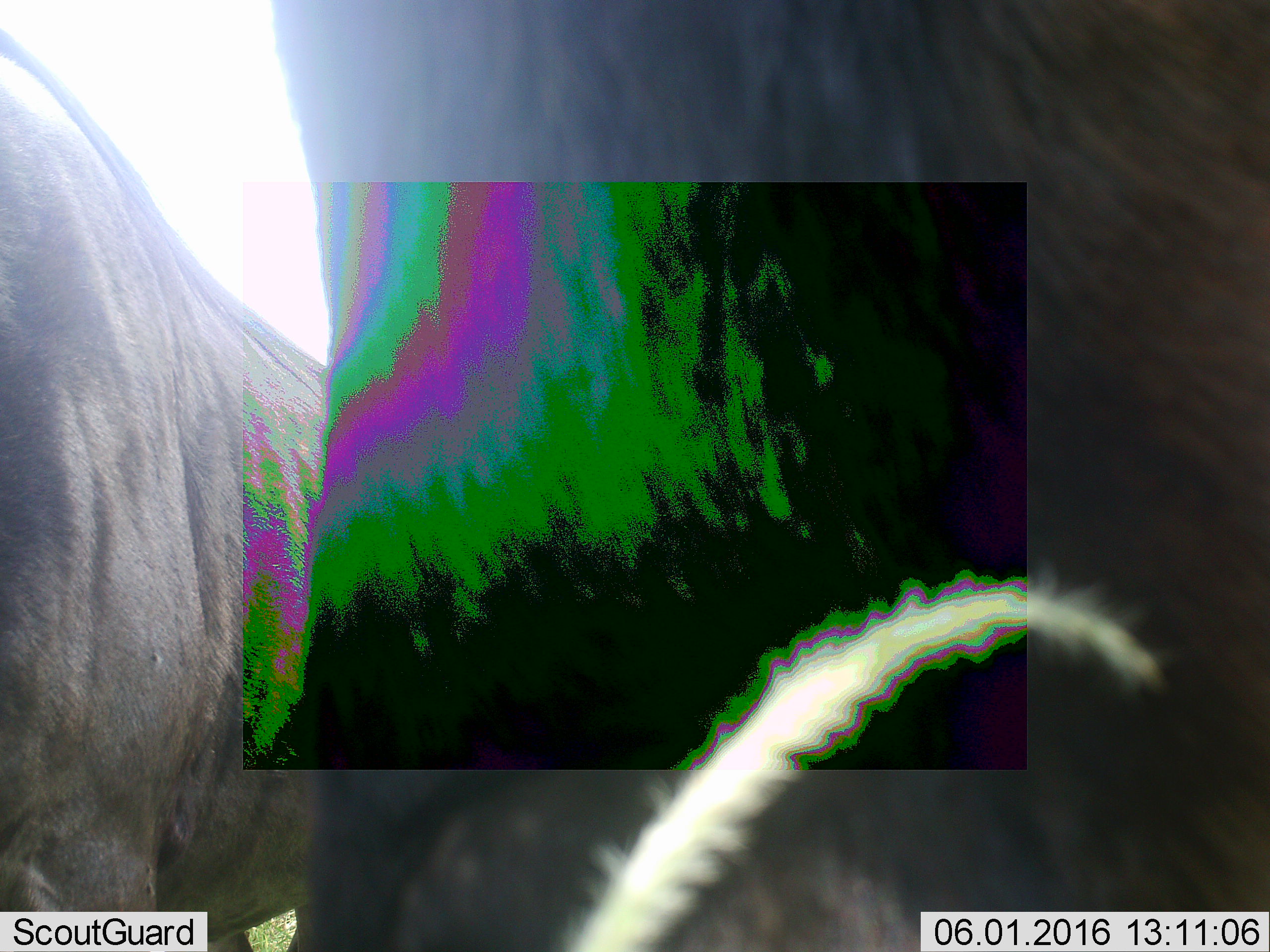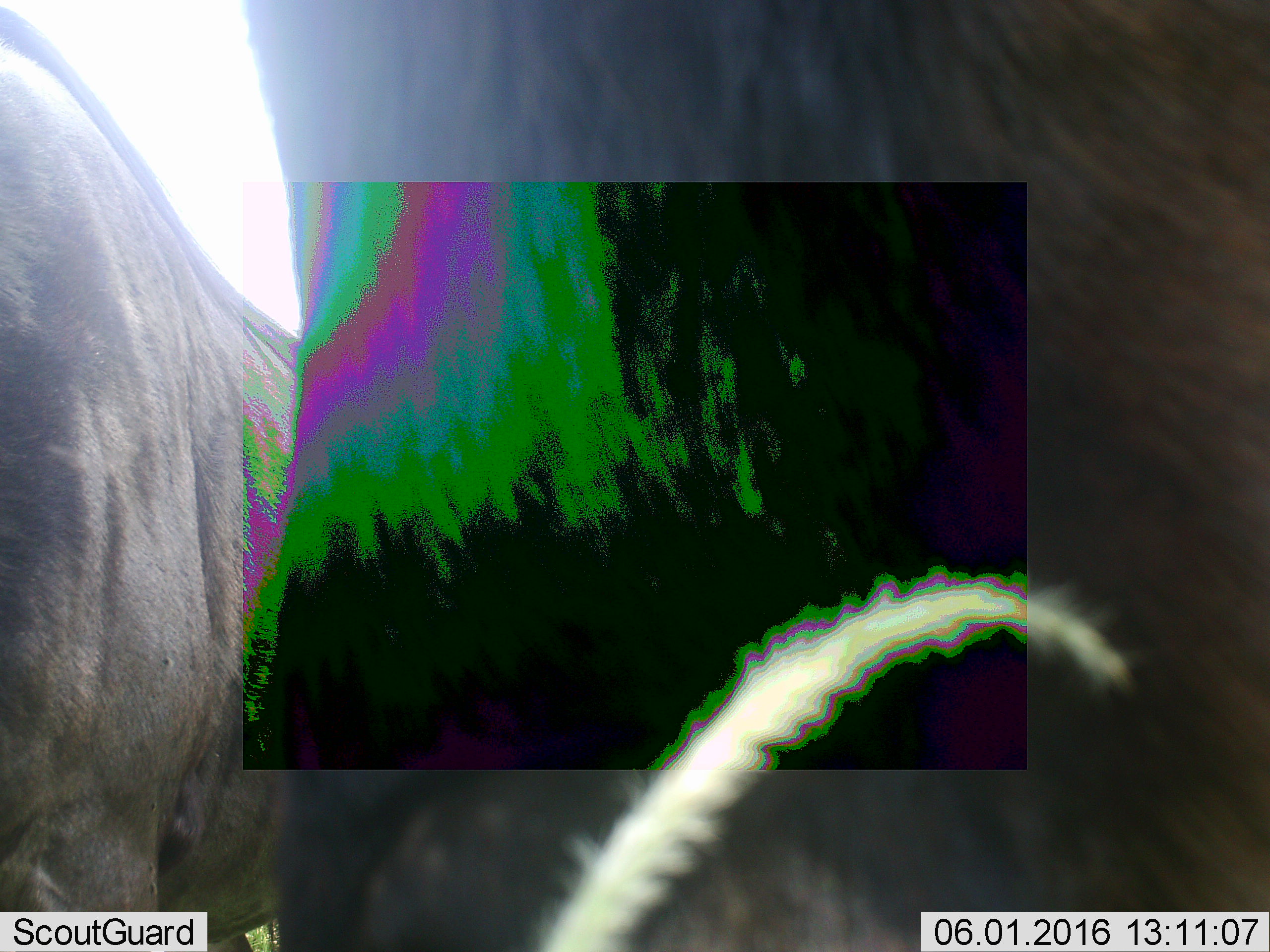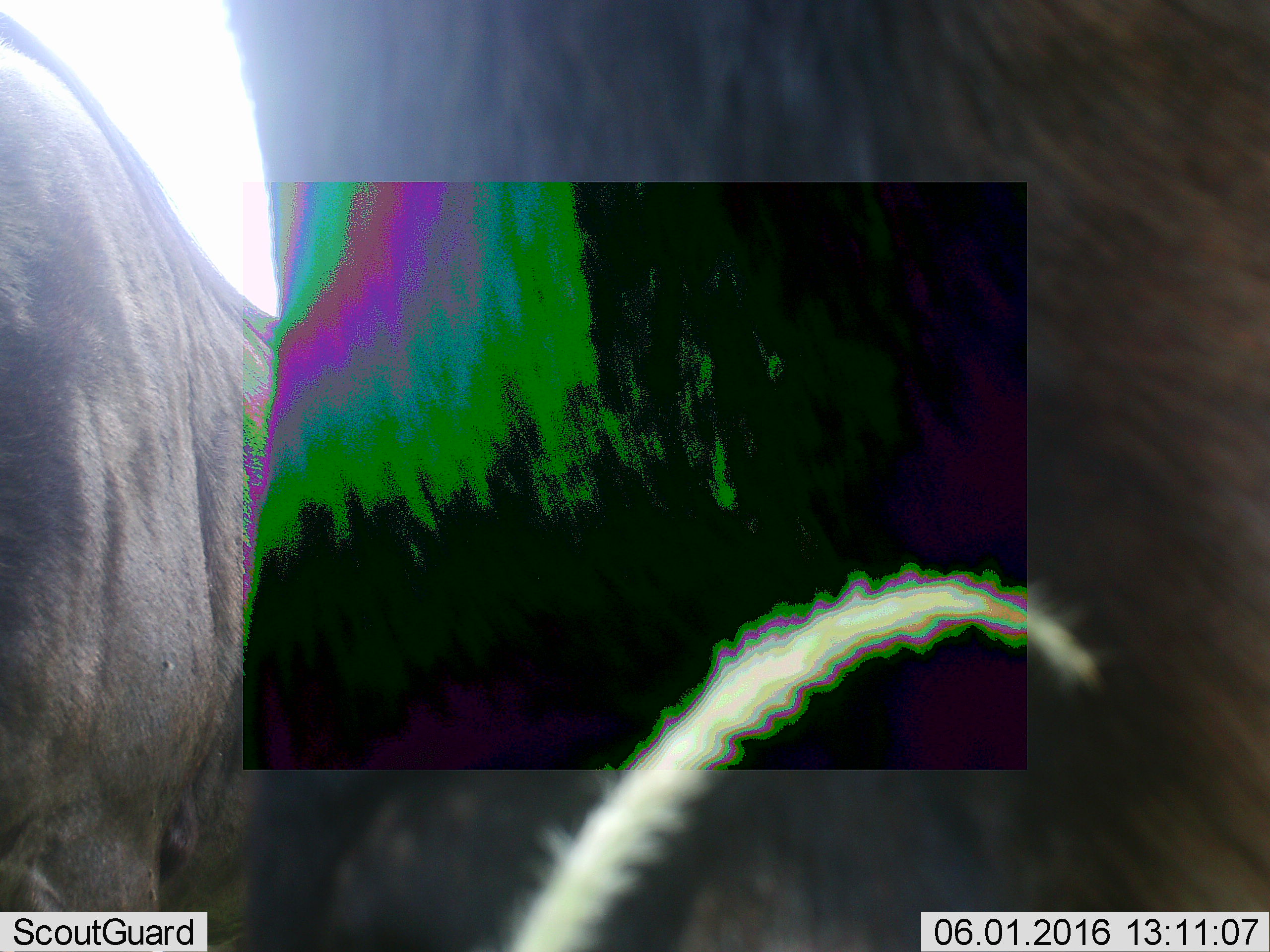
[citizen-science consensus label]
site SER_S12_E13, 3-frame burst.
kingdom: Animalia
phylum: Chordata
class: Mammalia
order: Artiodactyla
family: Bovidae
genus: Connochaetes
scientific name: Connochaetes taurinus taurinus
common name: blue wildebeest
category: wildebeestblue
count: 2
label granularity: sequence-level